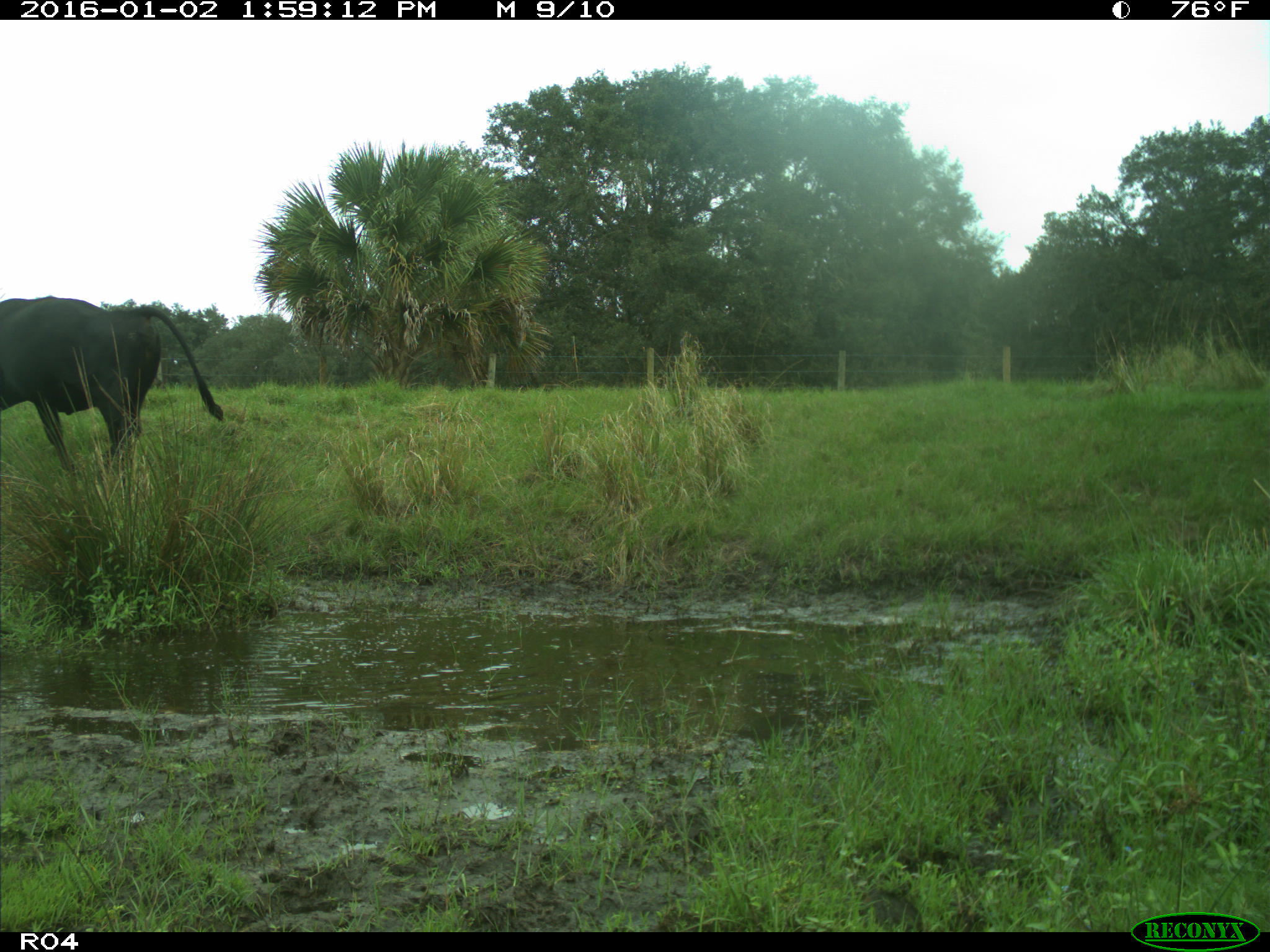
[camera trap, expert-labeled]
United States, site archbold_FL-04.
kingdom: Animalia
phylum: Chordata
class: Mammalia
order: Artiodactyla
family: Bovidae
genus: Bos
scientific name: Bos taurus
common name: domestic cow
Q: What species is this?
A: Bos taurus (domestic cow).